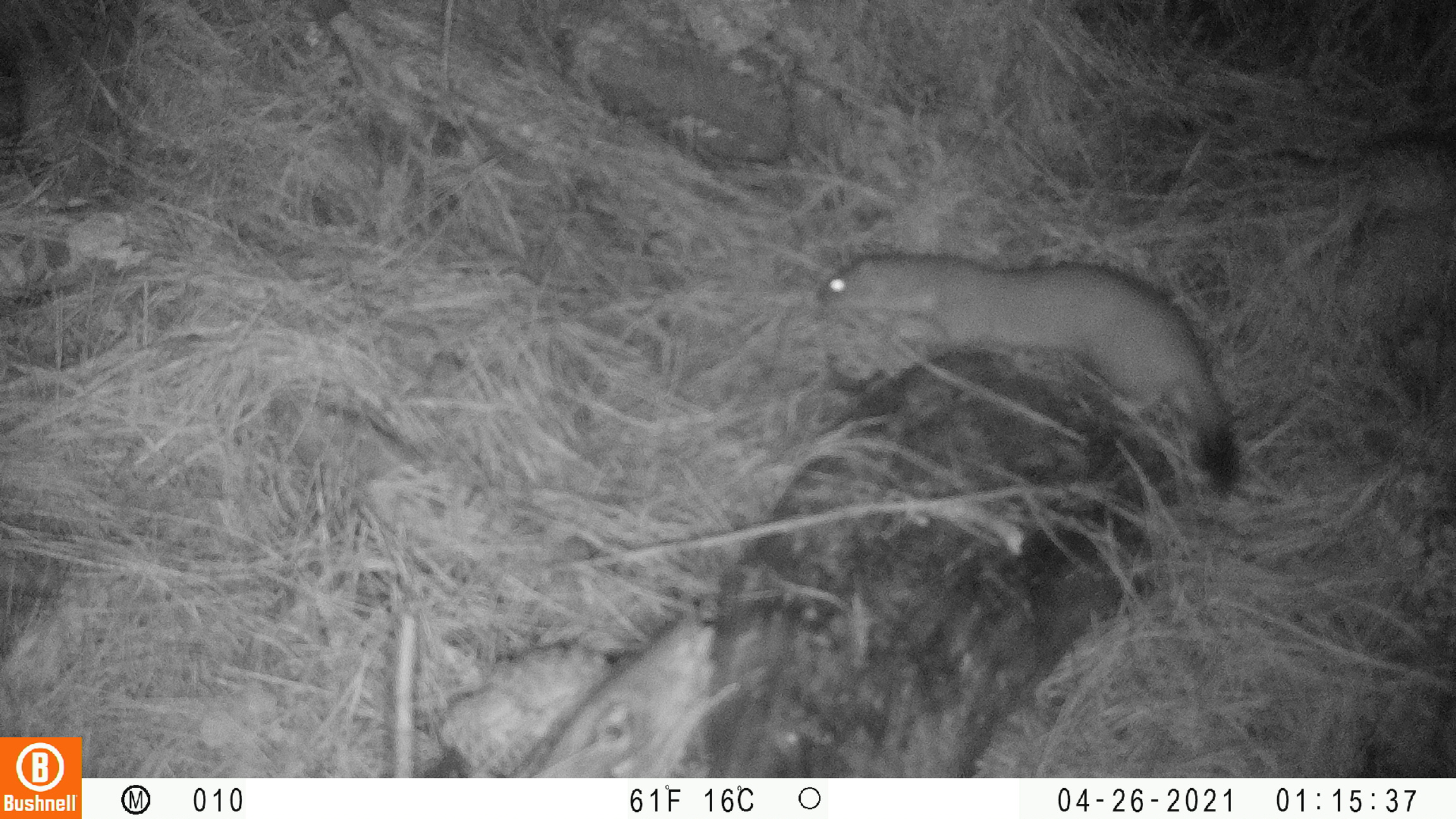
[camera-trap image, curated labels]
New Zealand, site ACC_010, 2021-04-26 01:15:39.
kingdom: Animalia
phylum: Chordata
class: Mammalia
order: Carnivora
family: Mustelidae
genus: Mustela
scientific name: Mustela erminea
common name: stoat